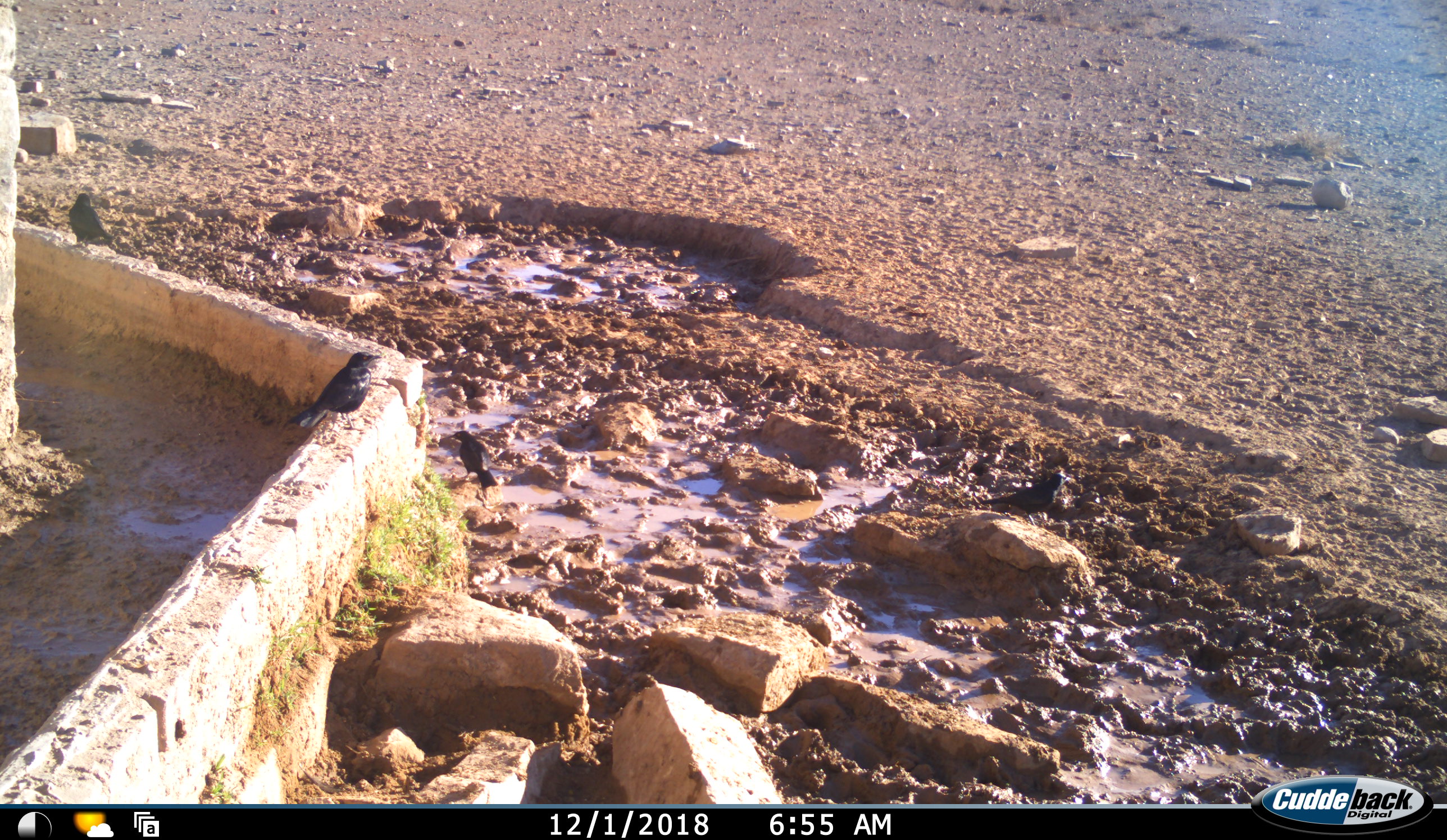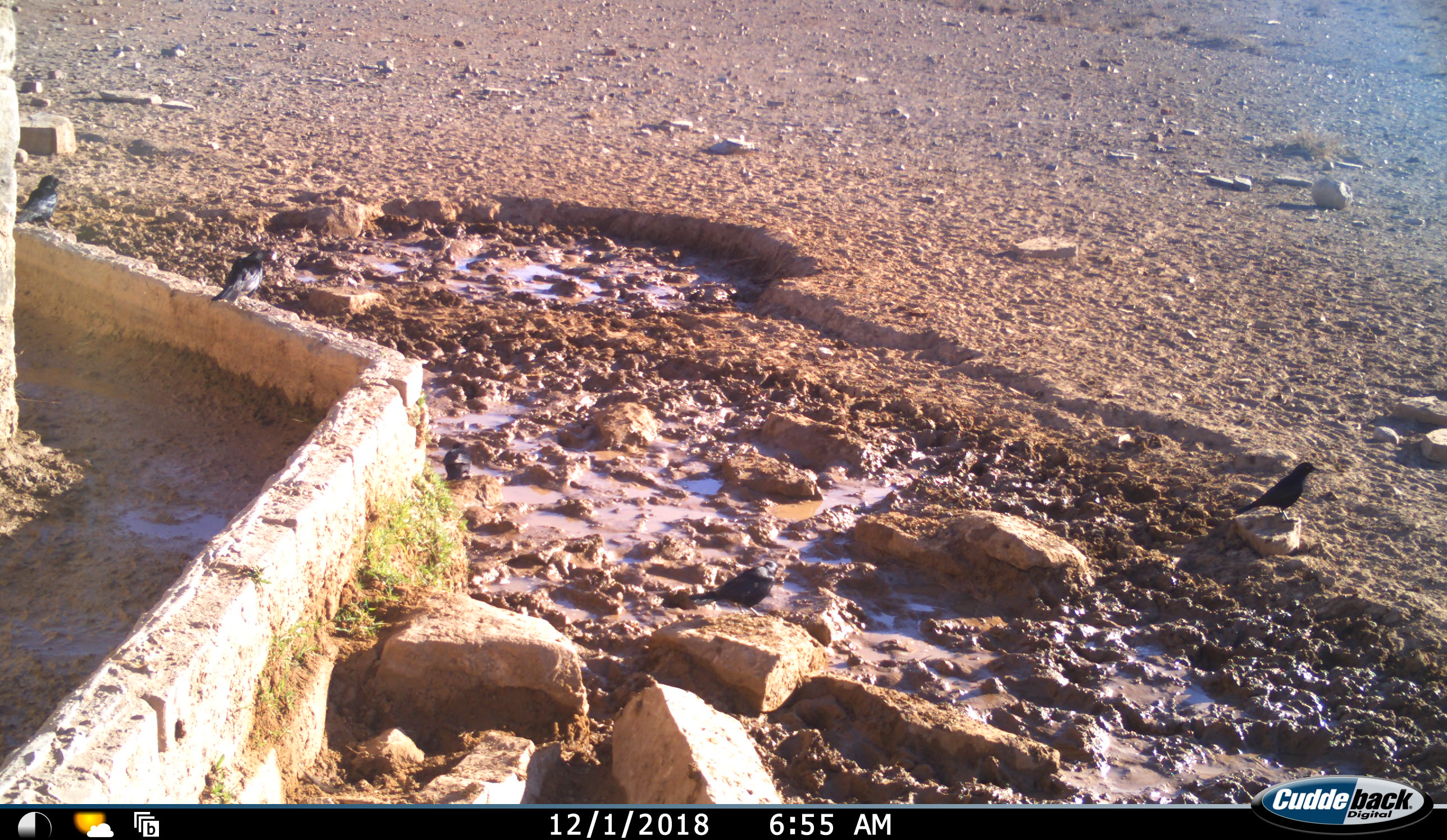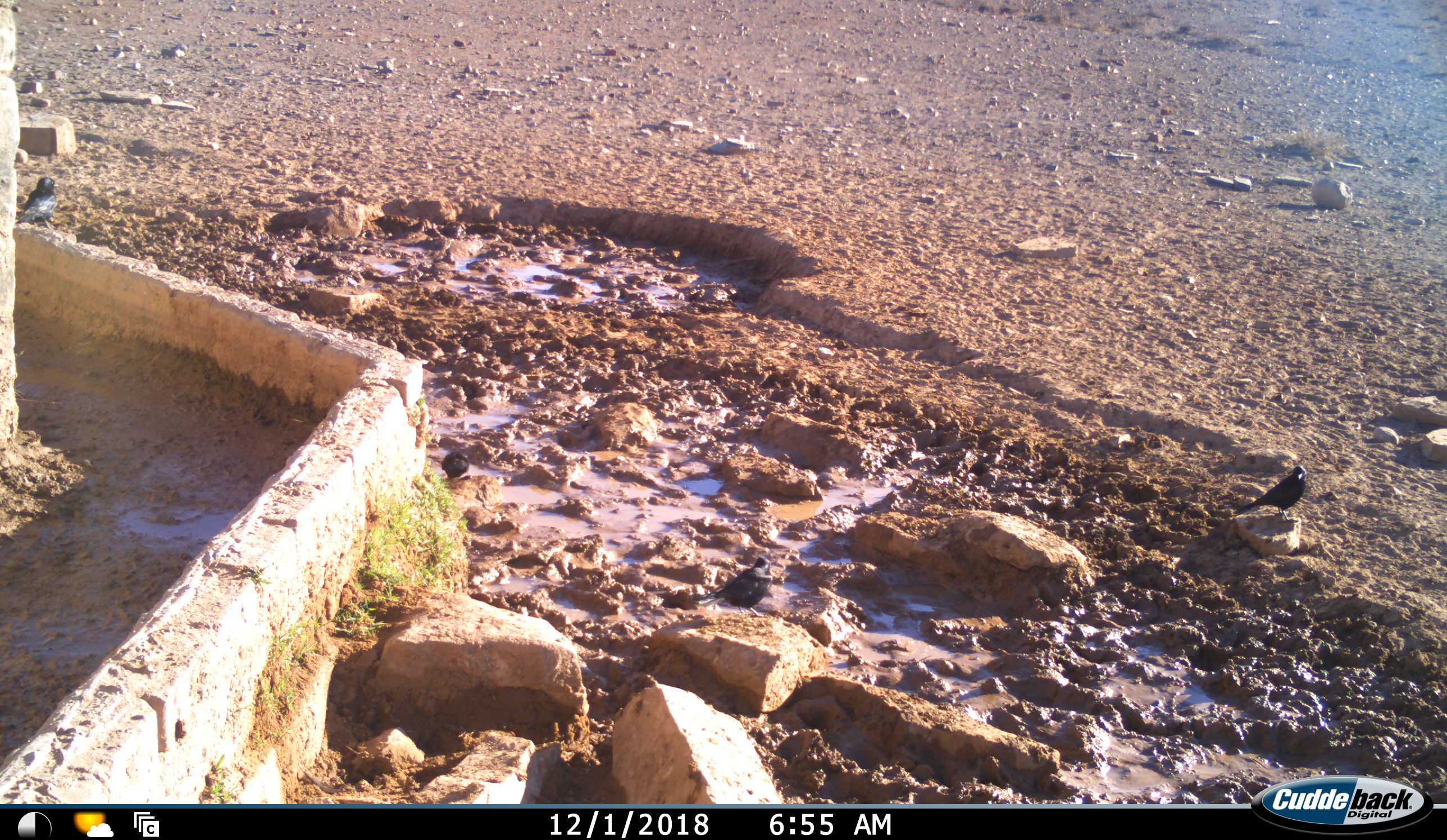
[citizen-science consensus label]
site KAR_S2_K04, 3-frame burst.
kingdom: Animalia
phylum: Chordata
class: Aves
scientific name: Aves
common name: bird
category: birdother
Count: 5.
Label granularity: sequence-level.